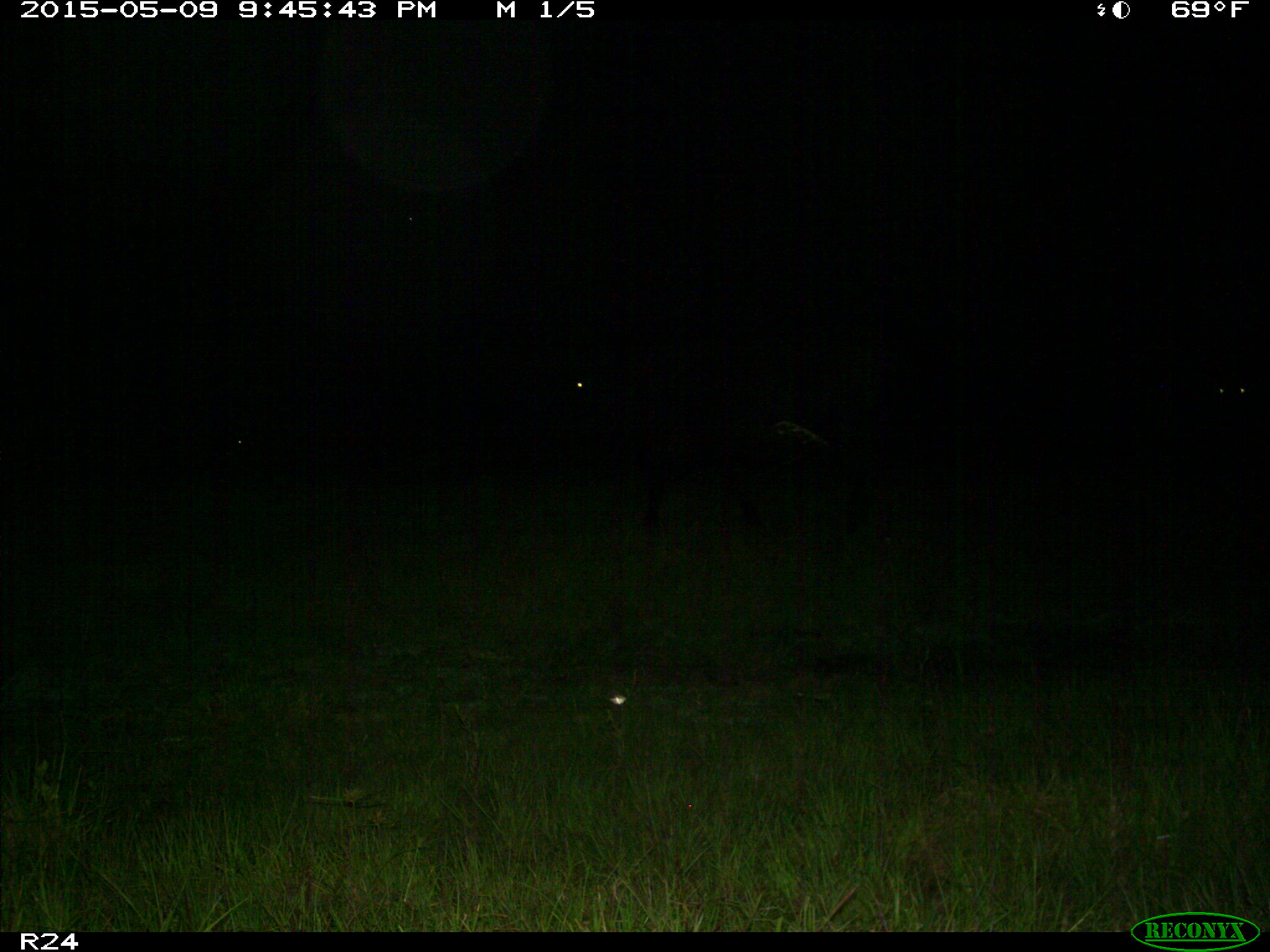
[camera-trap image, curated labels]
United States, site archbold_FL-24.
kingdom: Animalia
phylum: Chordata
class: Mammalia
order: Artiodactyla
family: Bovidae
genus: Bos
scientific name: Bos taurus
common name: domestic cow